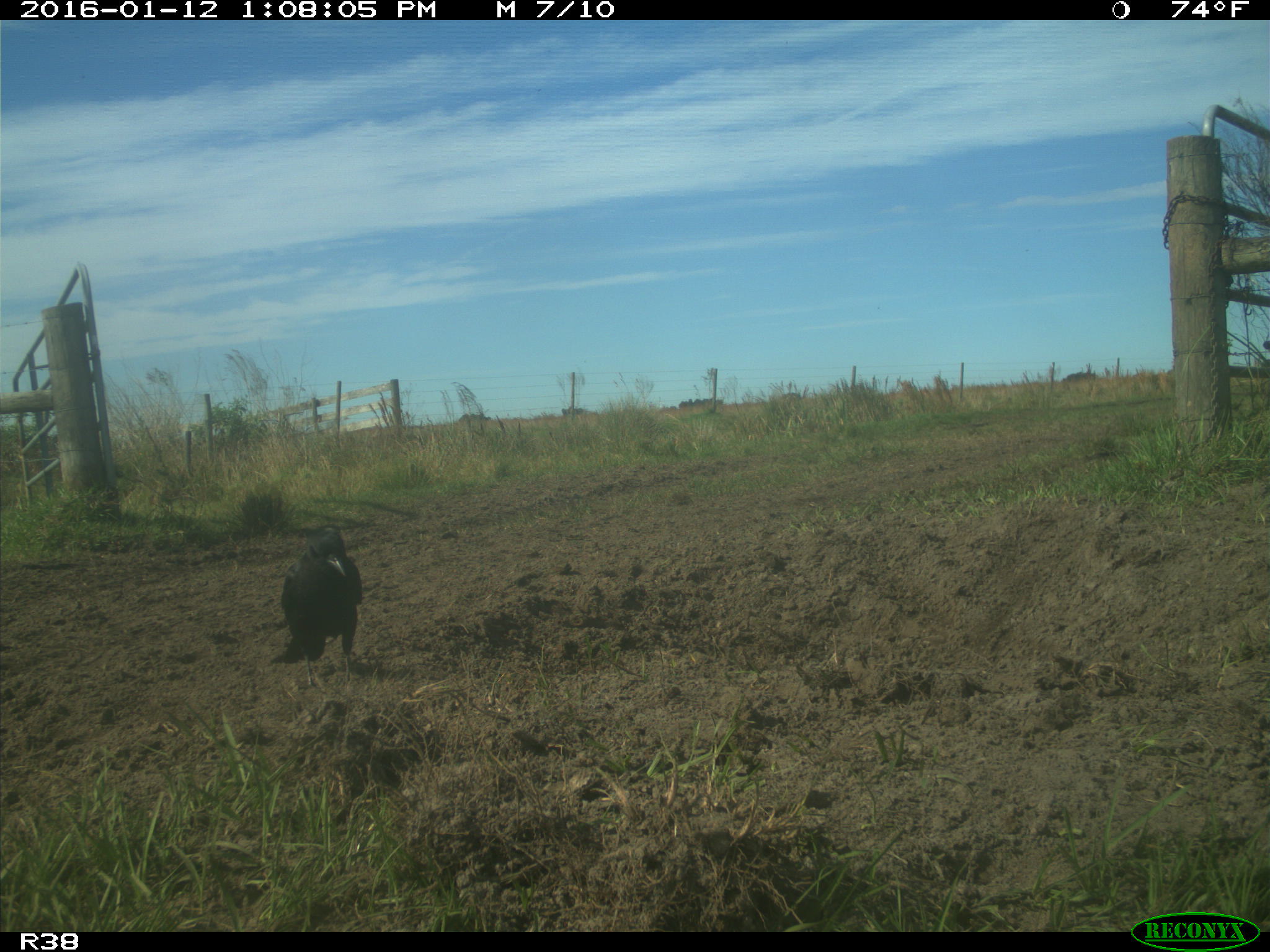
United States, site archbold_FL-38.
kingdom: Animalia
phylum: Chordata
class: Aves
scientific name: Aves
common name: birds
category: unidentified bird